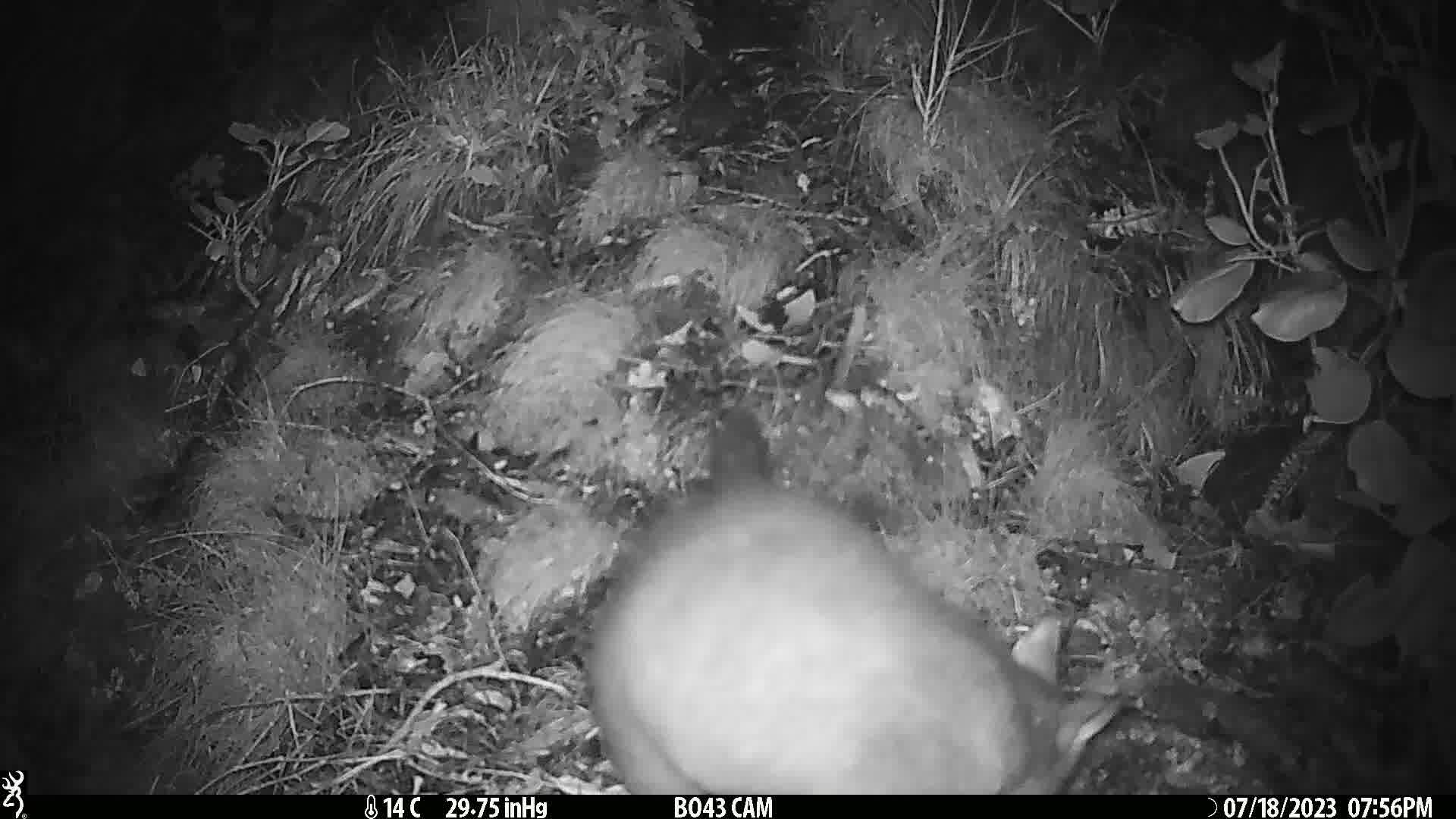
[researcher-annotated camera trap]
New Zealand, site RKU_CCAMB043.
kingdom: Animalia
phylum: Chordata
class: Mammalia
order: Diprotodontia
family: Phalangeridae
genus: Trichosurus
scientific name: Trichosurus vulpecula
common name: common brushtail possum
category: possum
Possum (common brushtail possum) (Trichosurus vulpecula).